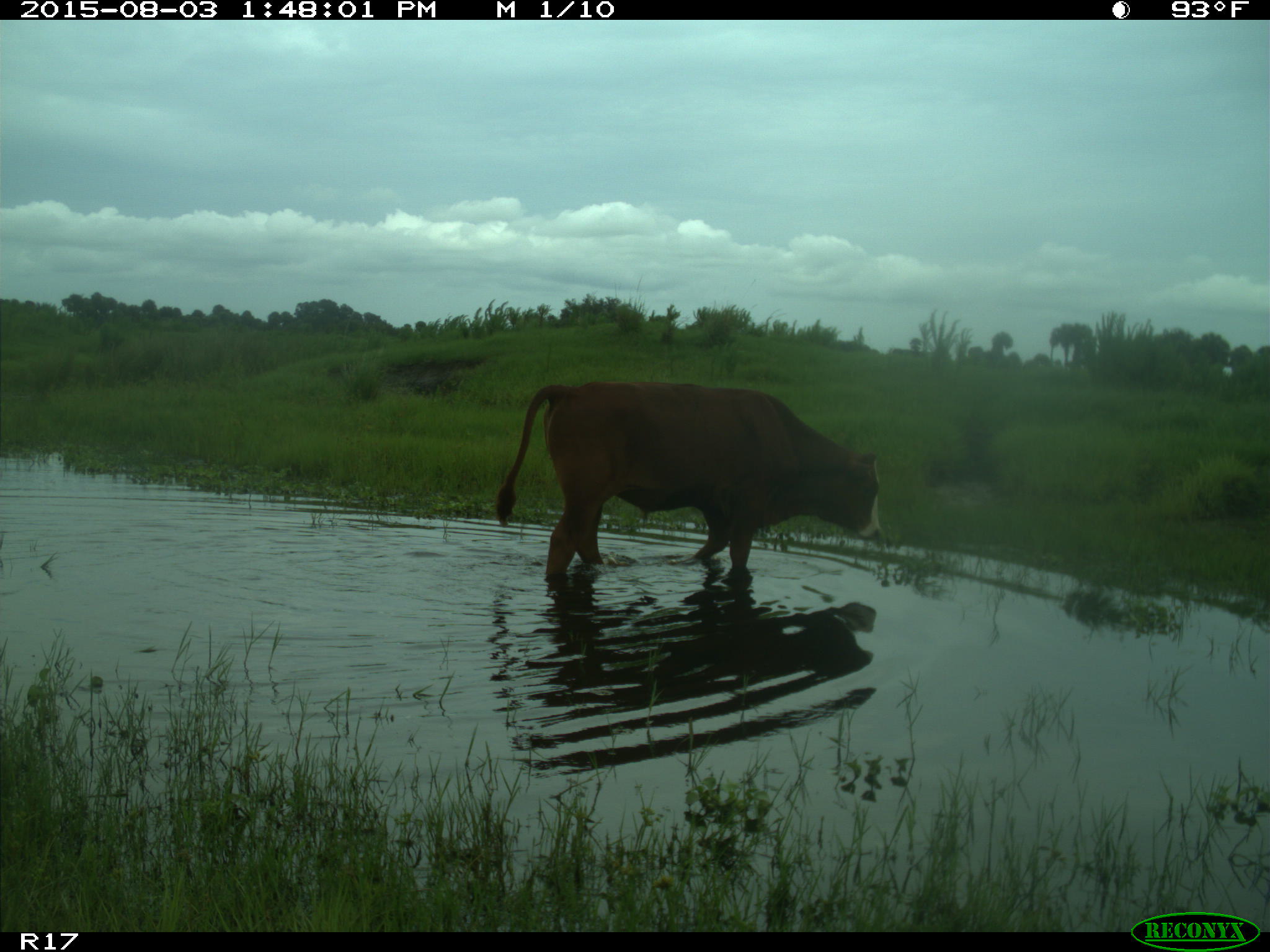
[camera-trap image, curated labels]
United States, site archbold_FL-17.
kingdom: Animalia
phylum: Chordata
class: Mammalia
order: Artiodactyla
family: Bovidae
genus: Bos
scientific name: Bos taurus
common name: domestic cow